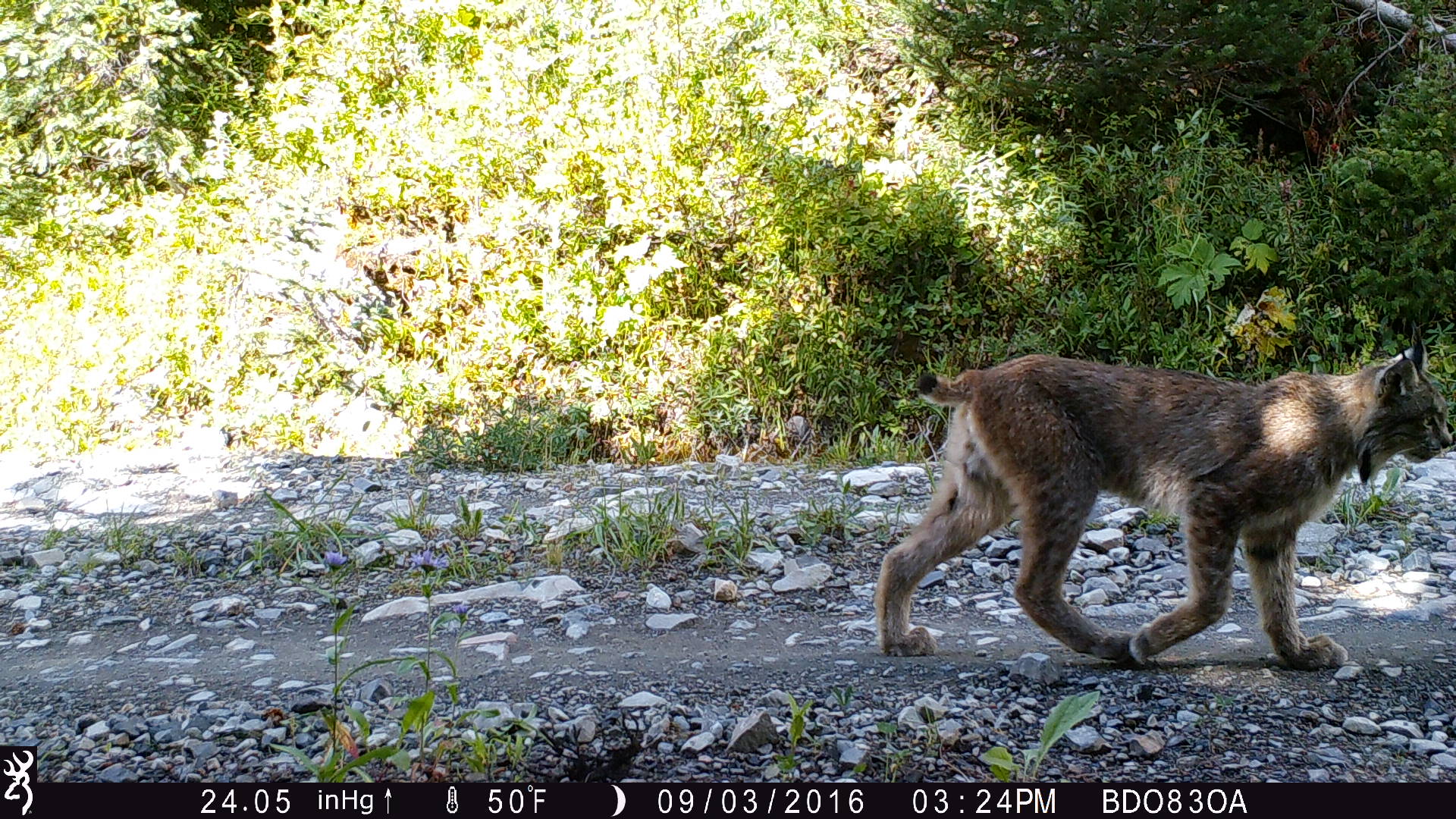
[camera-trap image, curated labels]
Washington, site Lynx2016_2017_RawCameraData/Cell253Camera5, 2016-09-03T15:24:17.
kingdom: Animalia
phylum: Chordata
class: Mammalia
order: Carnivora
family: Felidae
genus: Lynx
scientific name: Lynx canadensis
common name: canada lynx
Lynx canadensis (canada lynx). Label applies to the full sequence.